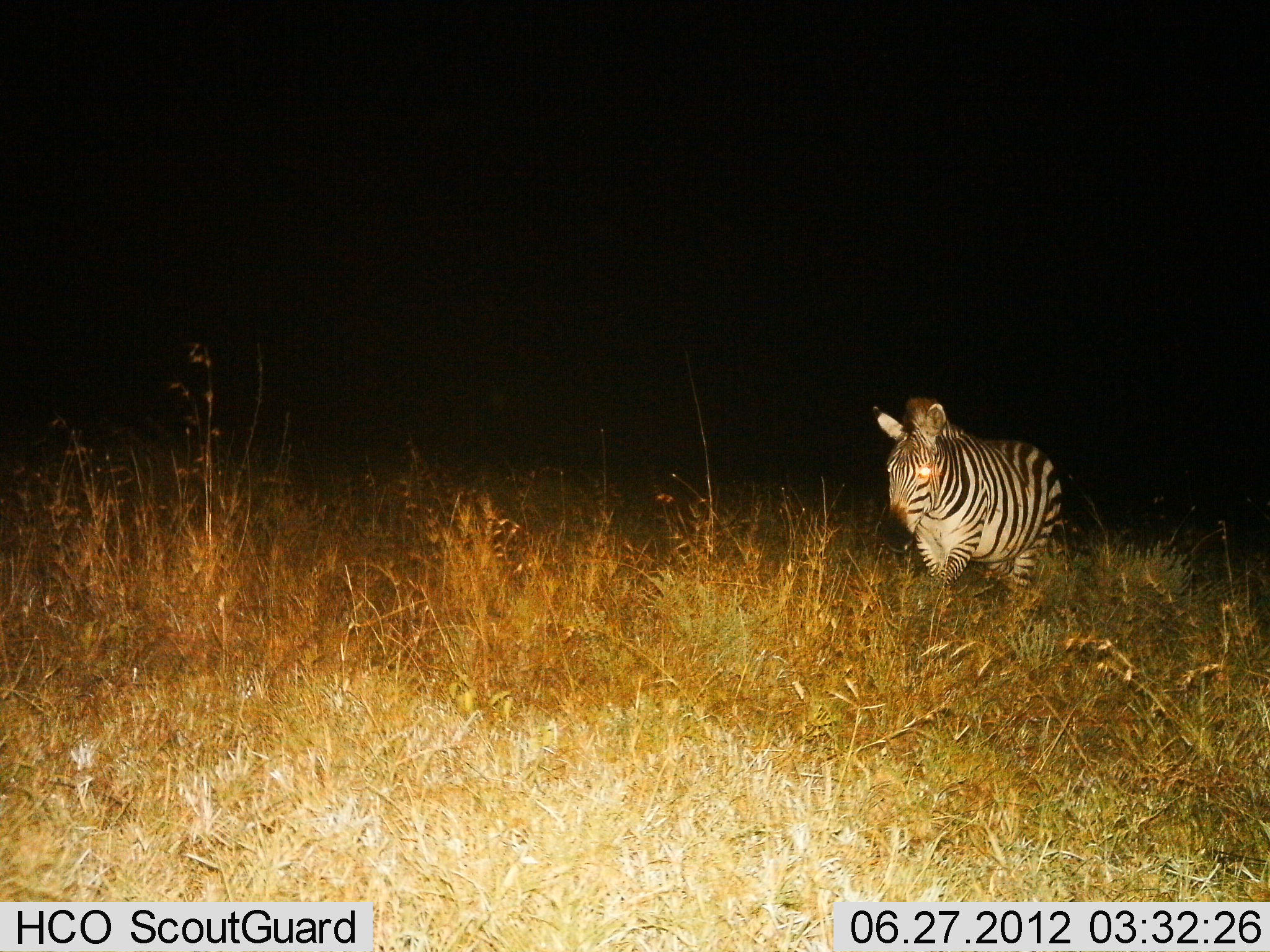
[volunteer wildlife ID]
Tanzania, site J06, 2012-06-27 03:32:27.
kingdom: Animalia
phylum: Chordata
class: Mammalia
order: Perissodactyla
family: Equidae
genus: Equus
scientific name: Equus quagga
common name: plains zebra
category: zebra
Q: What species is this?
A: Zebra (plains zebra) (Equus quagga).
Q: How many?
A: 1.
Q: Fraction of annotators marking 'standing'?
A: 70%.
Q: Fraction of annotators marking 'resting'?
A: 0%.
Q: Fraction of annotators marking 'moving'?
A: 30%.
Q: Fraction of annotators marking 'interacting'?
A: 0%.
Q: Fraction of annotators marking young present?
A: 0%.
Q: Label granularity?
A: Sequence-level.